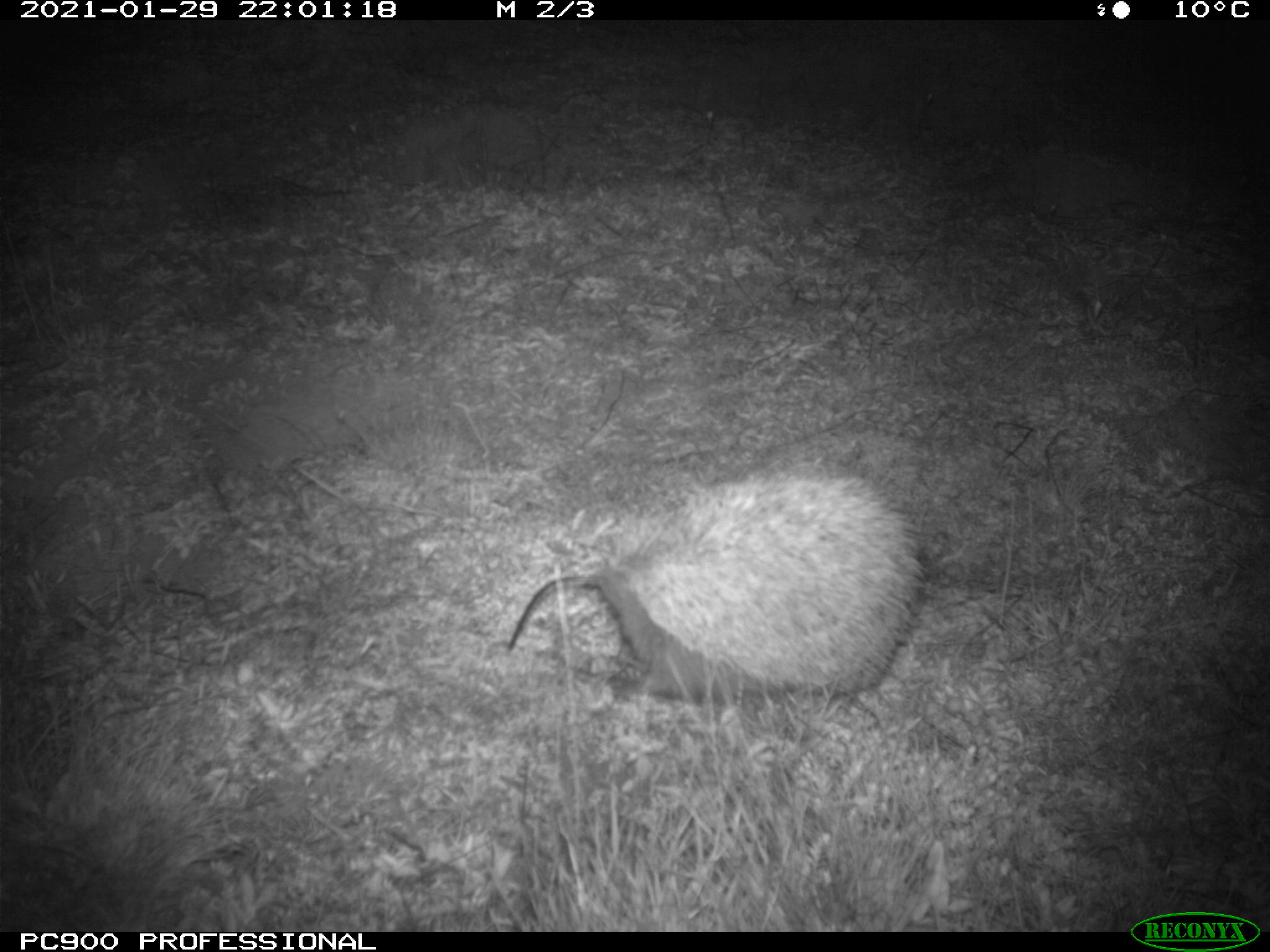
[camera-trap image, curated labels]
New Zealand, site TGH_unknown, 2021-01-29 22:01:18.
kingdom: Animalia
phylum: Chordata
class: Mammalia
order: Eulipotyphla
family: Erinaceidae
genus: Erinaceus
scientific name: Erinaceus europaeus europaeus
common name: european hedgehog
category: hedgehog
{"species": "hedgehog (european hedgehog) (Erinaceus europaeus europaeus)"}